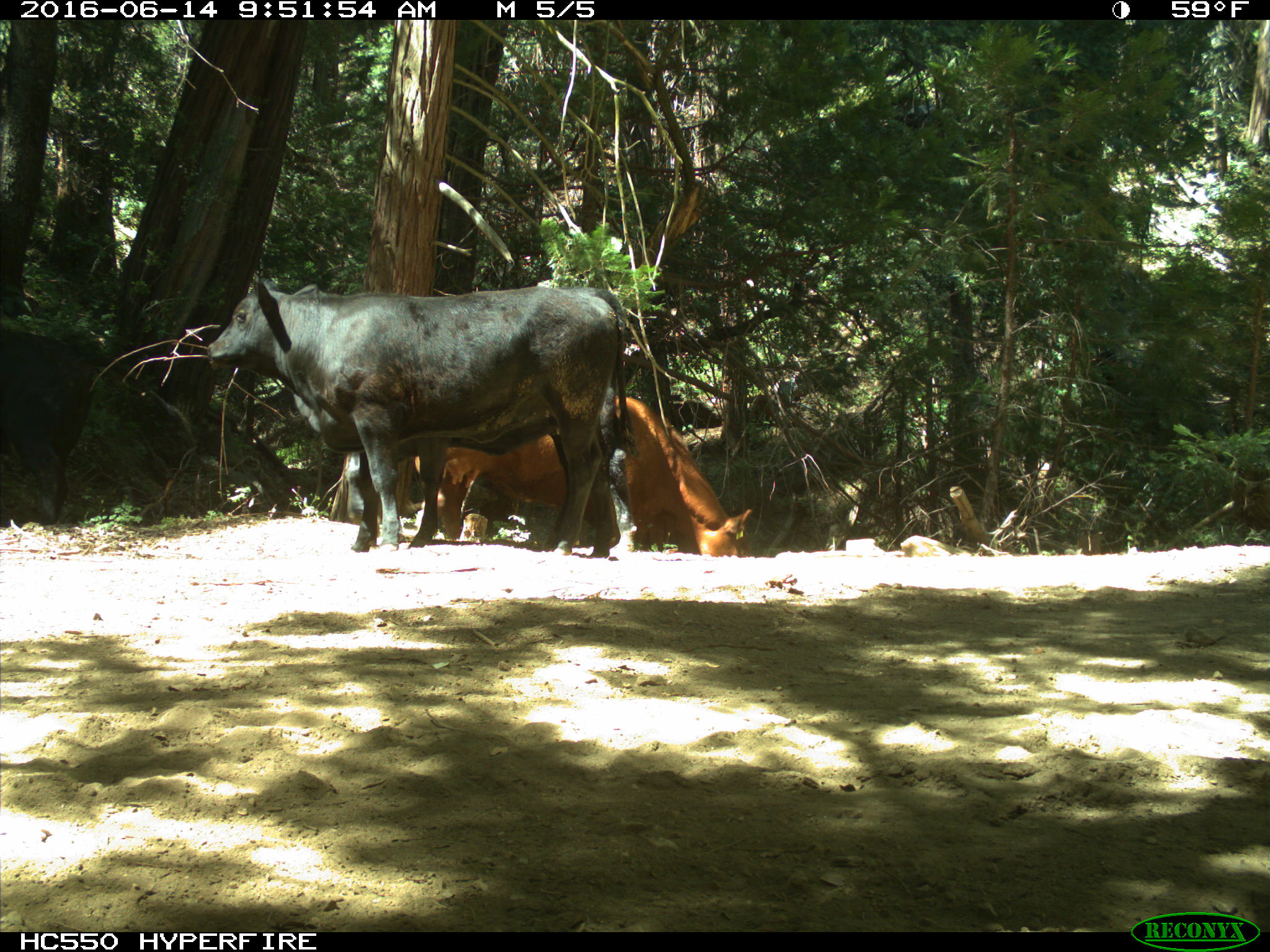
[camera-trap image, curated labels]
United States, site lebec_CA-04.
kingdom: Animalia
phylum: Chordata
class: Mammalia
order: Artiodactyla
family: Bovidae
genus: Bos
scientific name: Bos taurus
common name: domestic cow